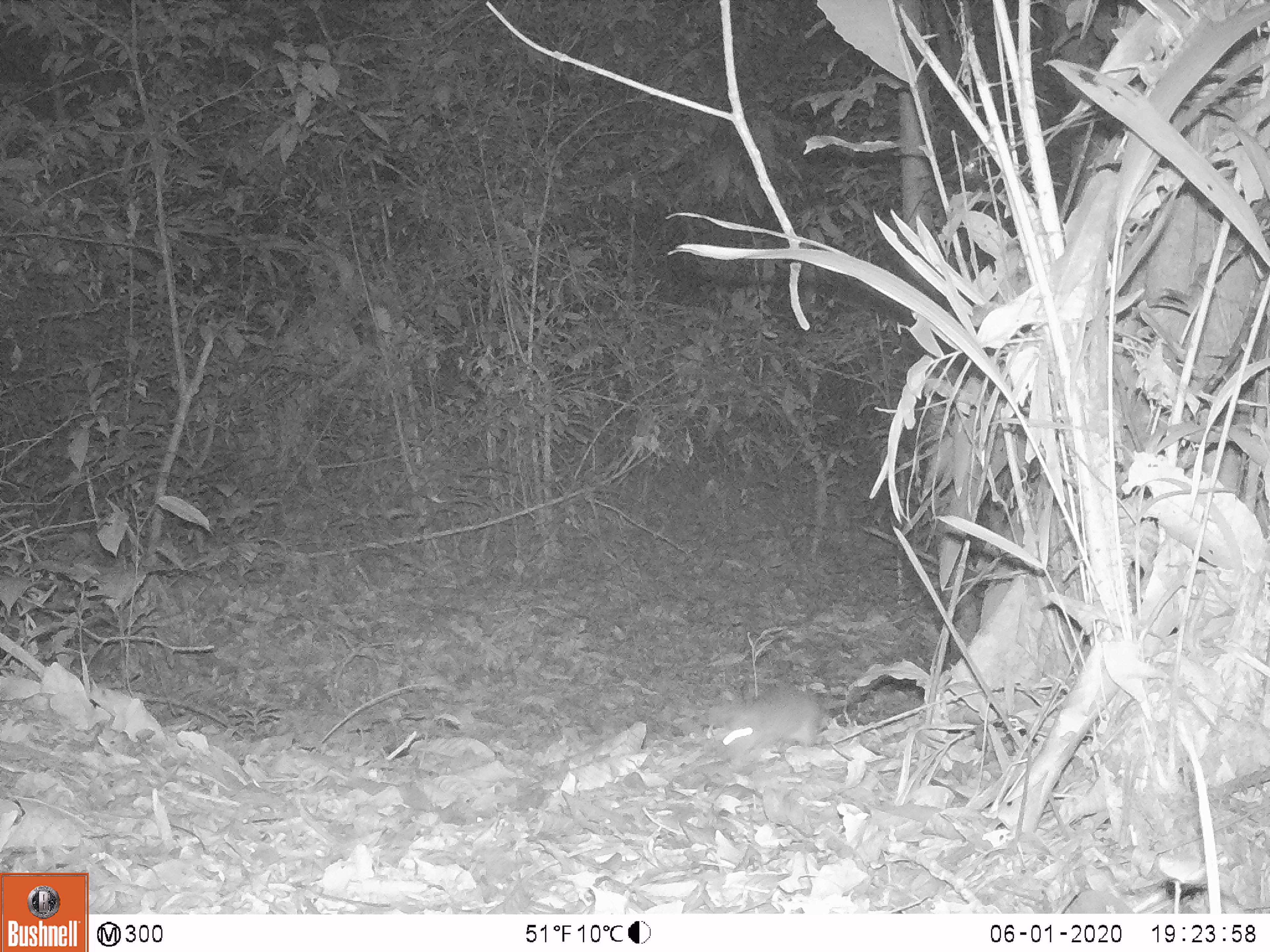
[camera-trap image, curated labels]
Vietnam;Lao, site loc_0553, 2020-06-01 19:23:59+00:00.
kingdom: Animalia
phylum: Chordata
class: Mammalia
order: Rodentia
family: Muridae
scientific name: Muridae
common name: old-world mice and rats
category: unidentified murid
Unidentified murid (old-world mice and rats) (Muridae). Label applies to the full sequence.